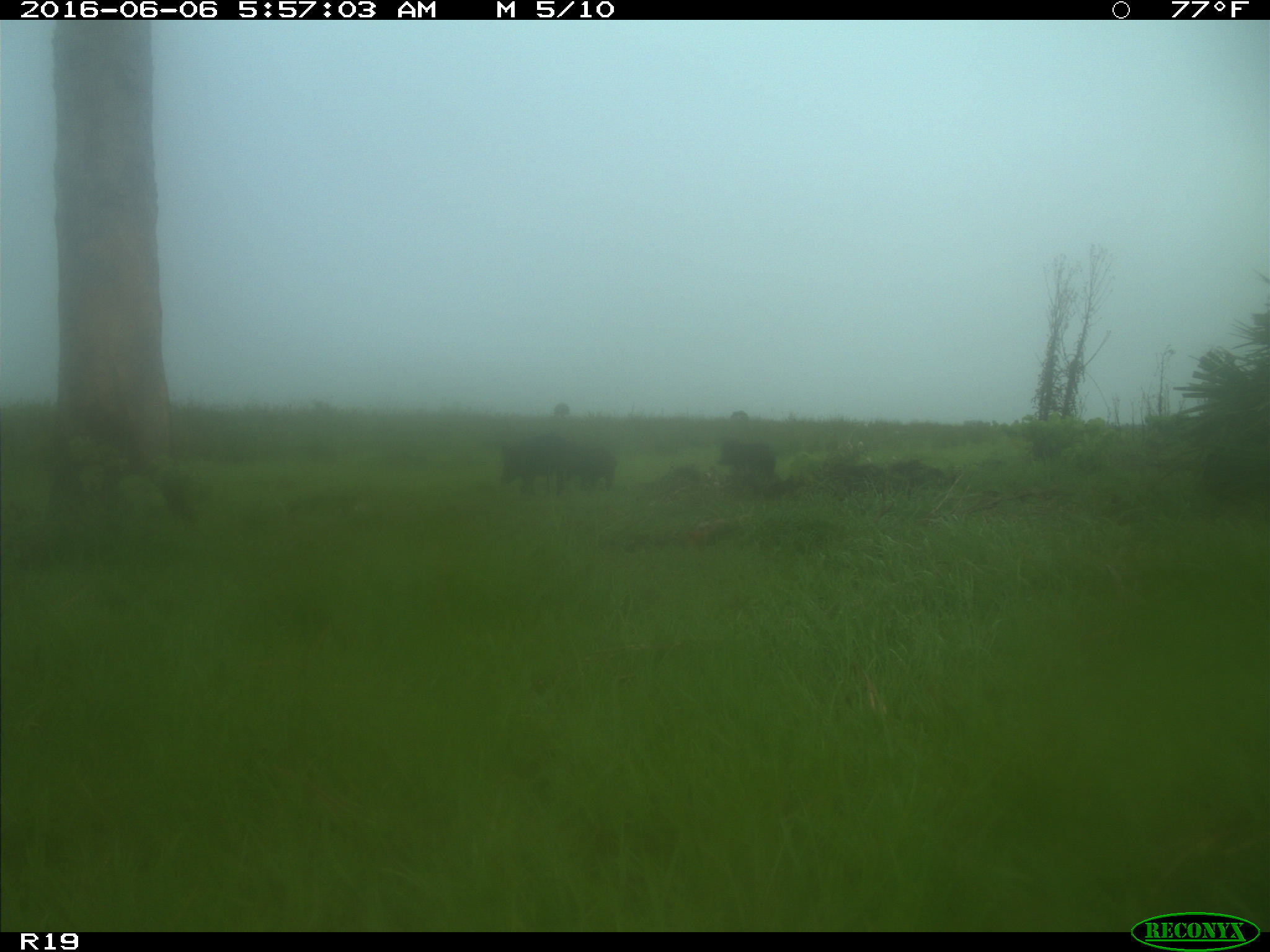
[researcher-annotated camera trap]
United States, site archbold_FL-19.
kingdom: Animalia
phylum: Chordata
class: Mammalia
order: Artiodactyla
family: Suidae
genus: Sus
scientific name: Sus scrofa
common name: wild boar